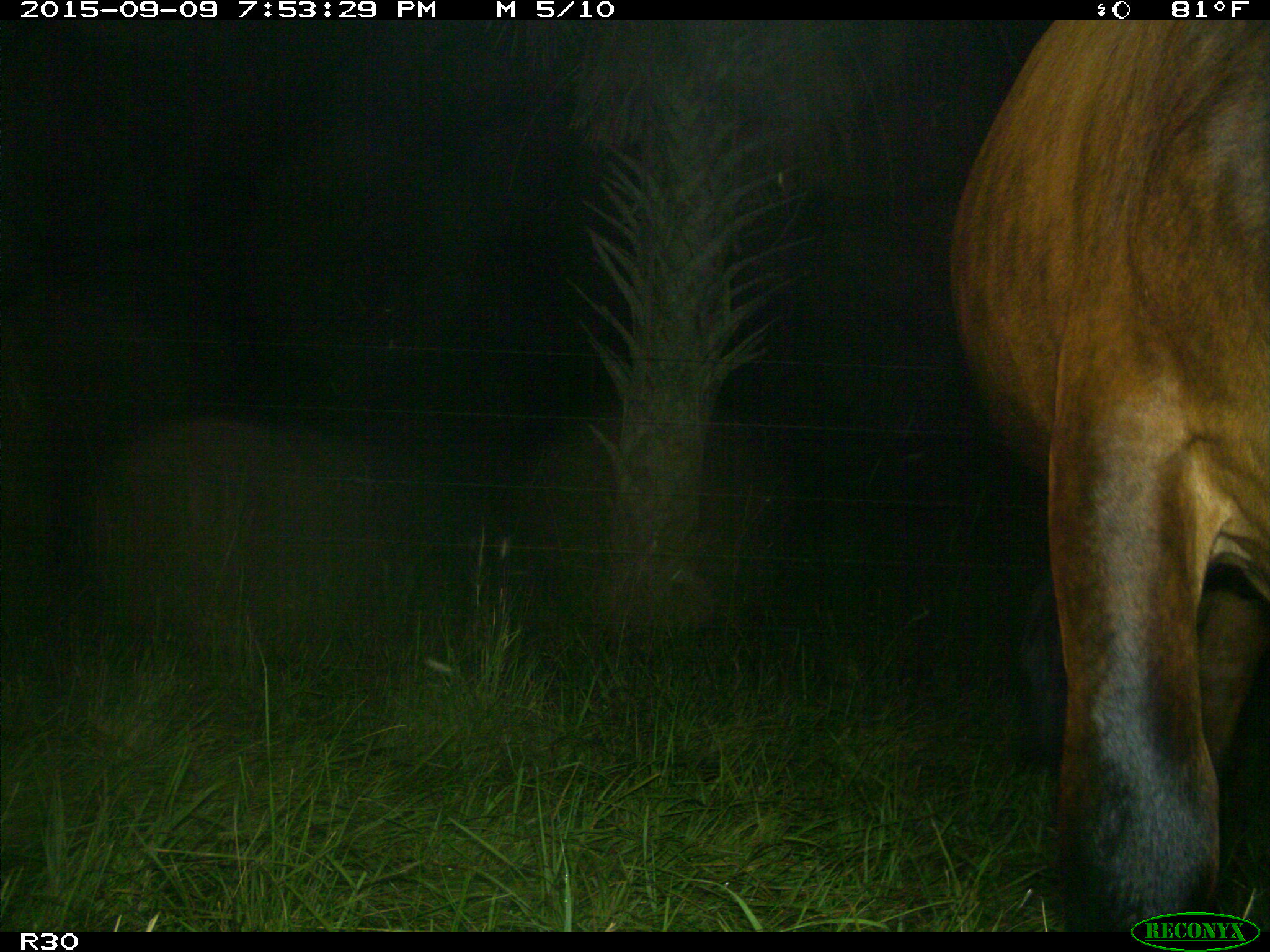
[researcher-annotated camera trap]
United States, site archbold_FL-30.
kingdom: Animalia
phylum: Chordata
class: Mammalia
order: Artiodactyla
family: Bovidae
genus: Bos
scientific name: Bos taurus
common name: domestic cow